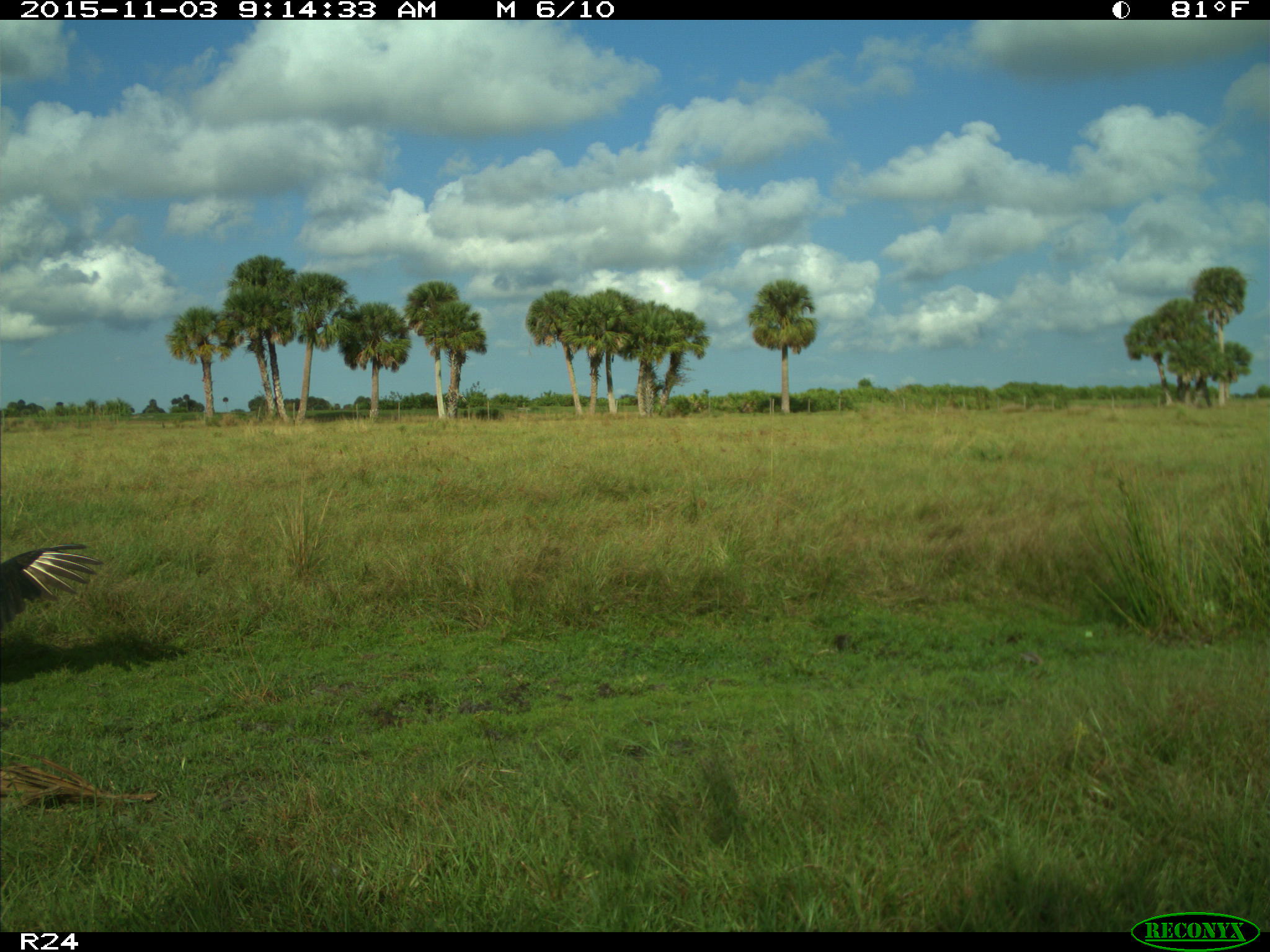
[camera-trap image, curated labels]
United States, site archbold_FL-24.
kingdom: Animalia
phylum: Chordata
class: Aves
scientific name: Aves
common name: birds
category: unidentified bird